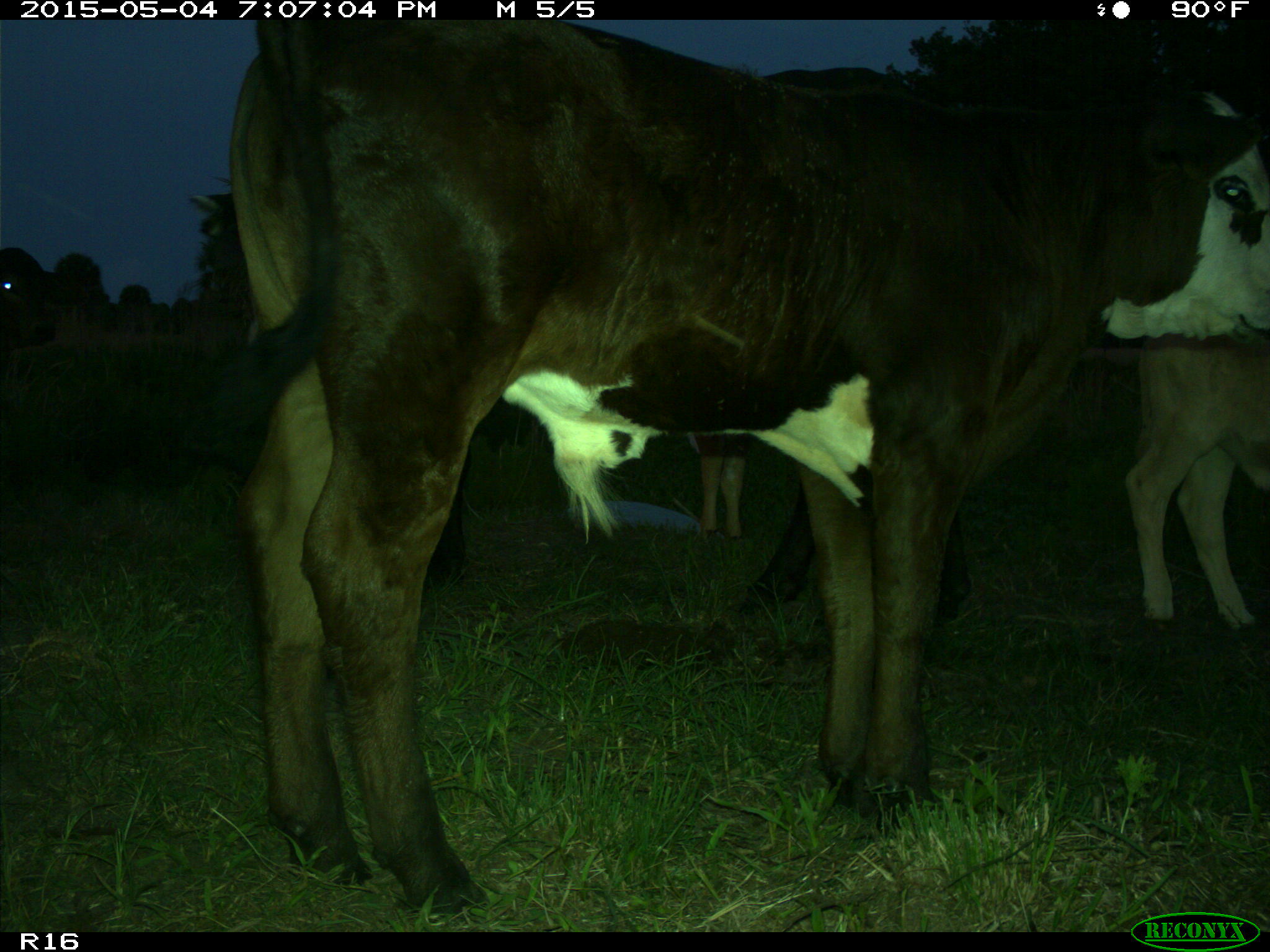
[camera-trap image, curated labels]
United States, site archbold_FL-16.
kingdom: Animalia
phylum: Chordata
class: Mammalia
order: Artiodactyla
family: Bovidae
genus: Bos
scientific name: Bos taurus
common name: domestic cow